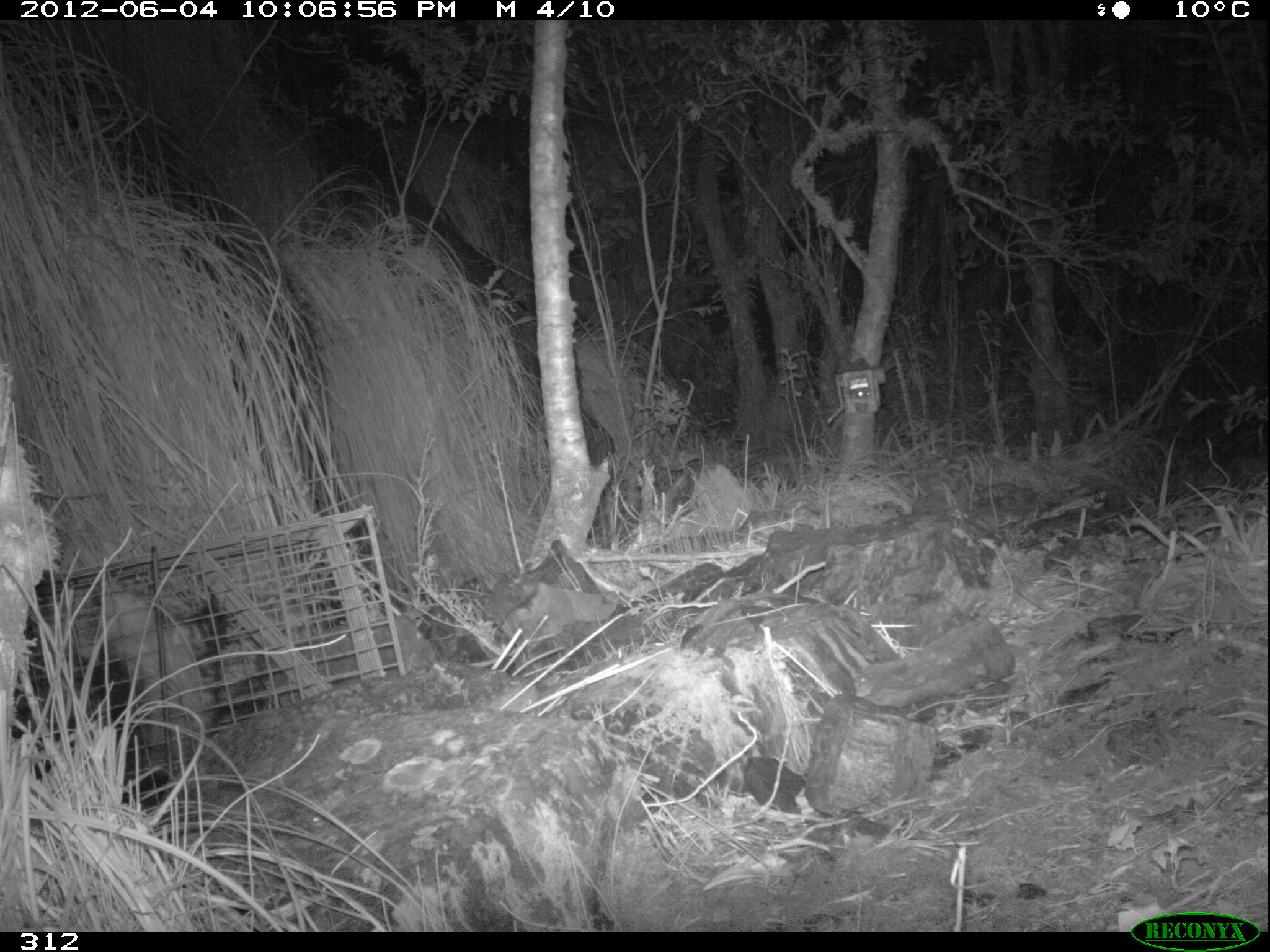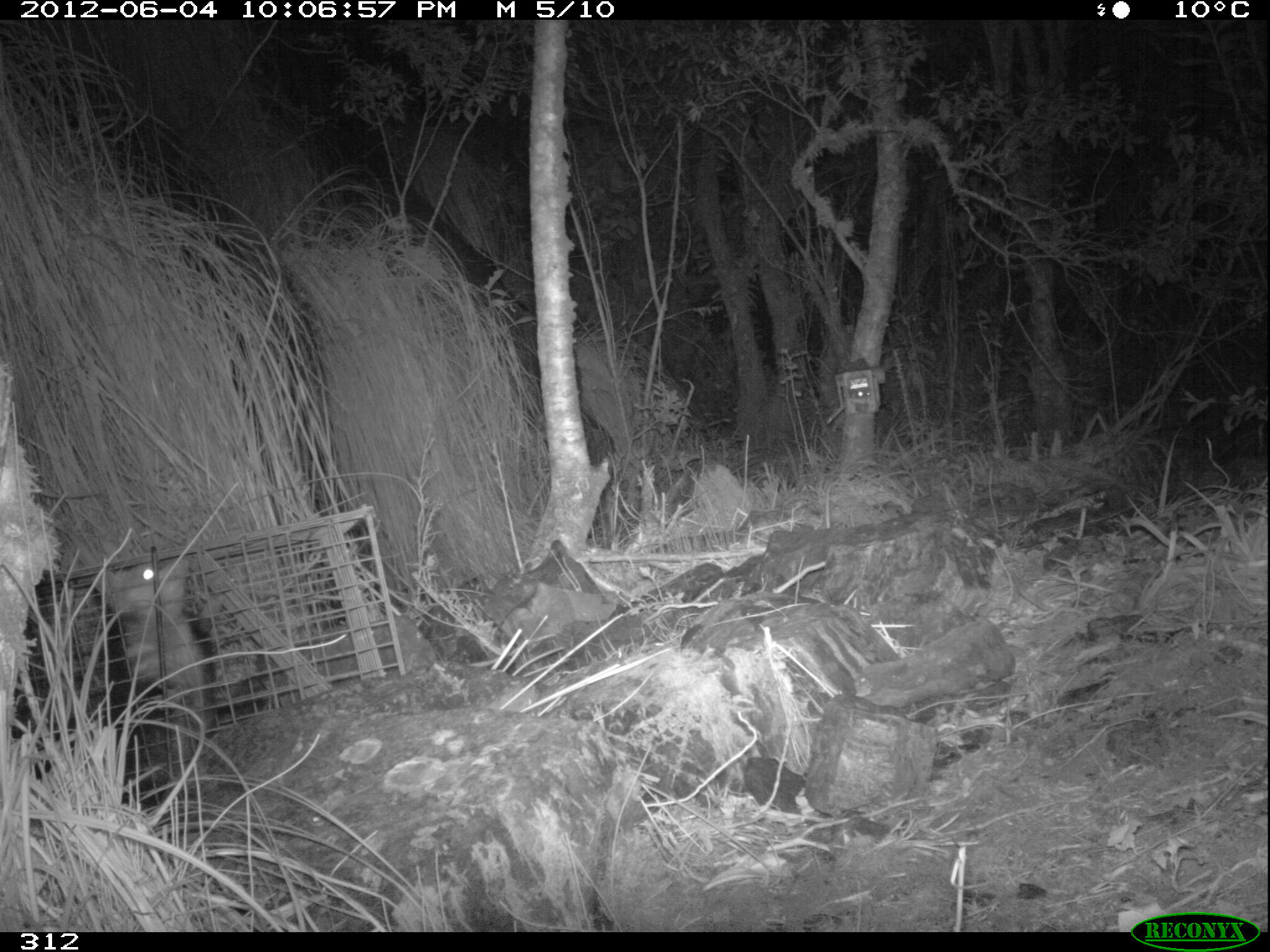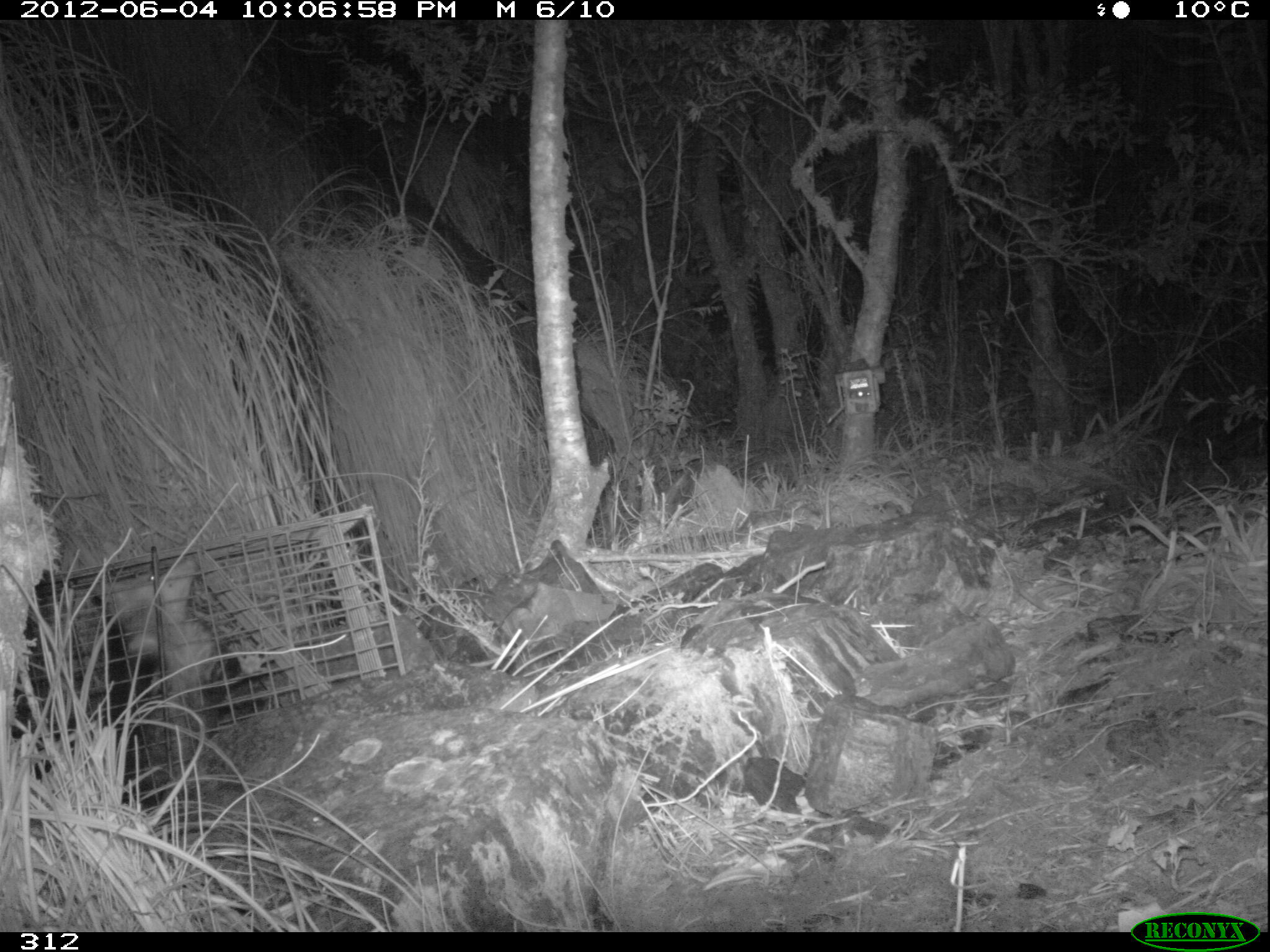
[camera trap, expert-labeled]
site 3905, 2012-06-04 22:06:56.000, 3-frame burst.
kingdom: Animalia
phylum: Chordata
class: Mammalia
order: Didelphimorphia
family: Didelphidae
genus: Didelphis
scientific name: Didelphis pernigra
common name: andean white-eared opossum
Didelphis pernigra (andean white-eared opossum).